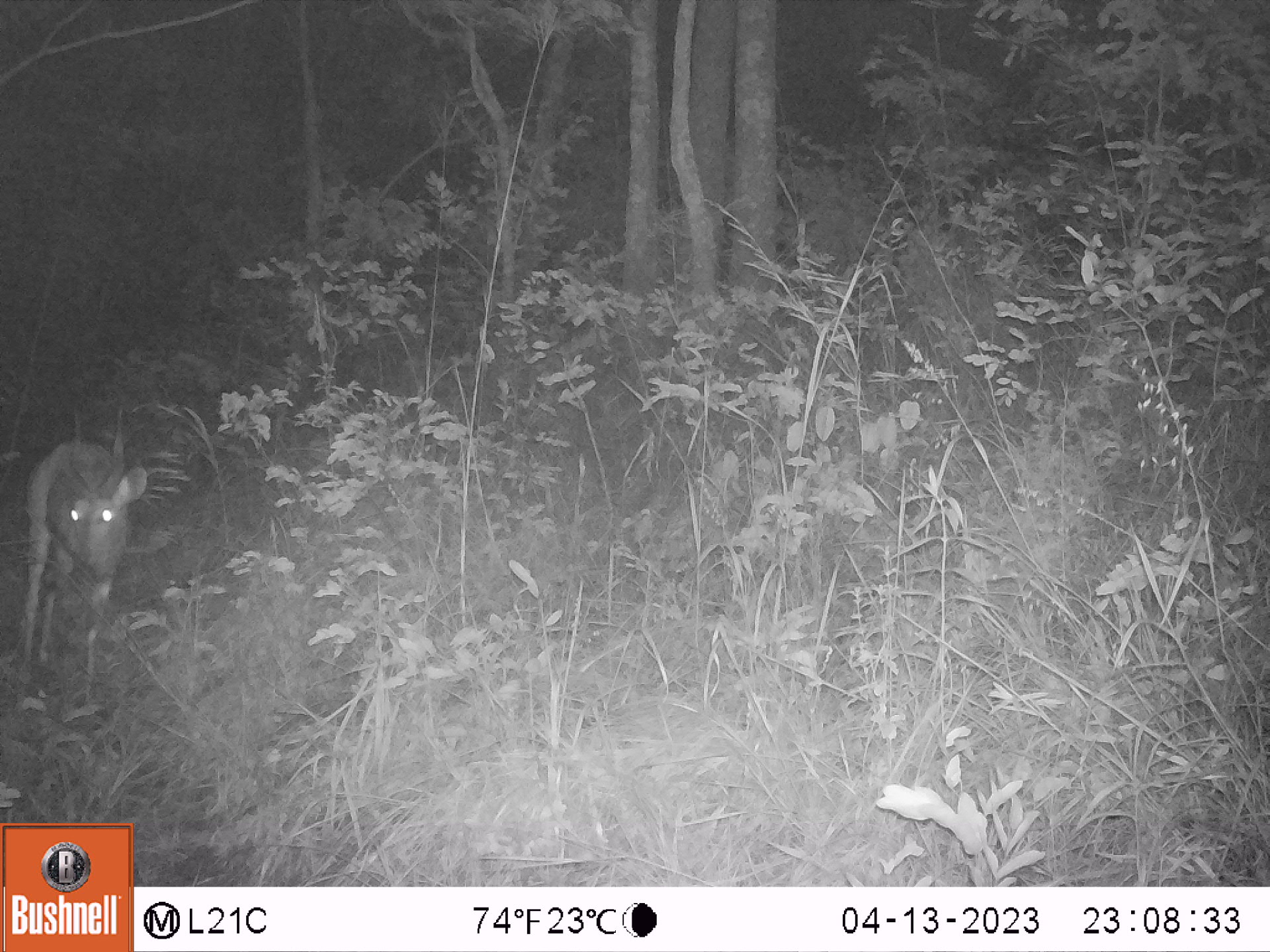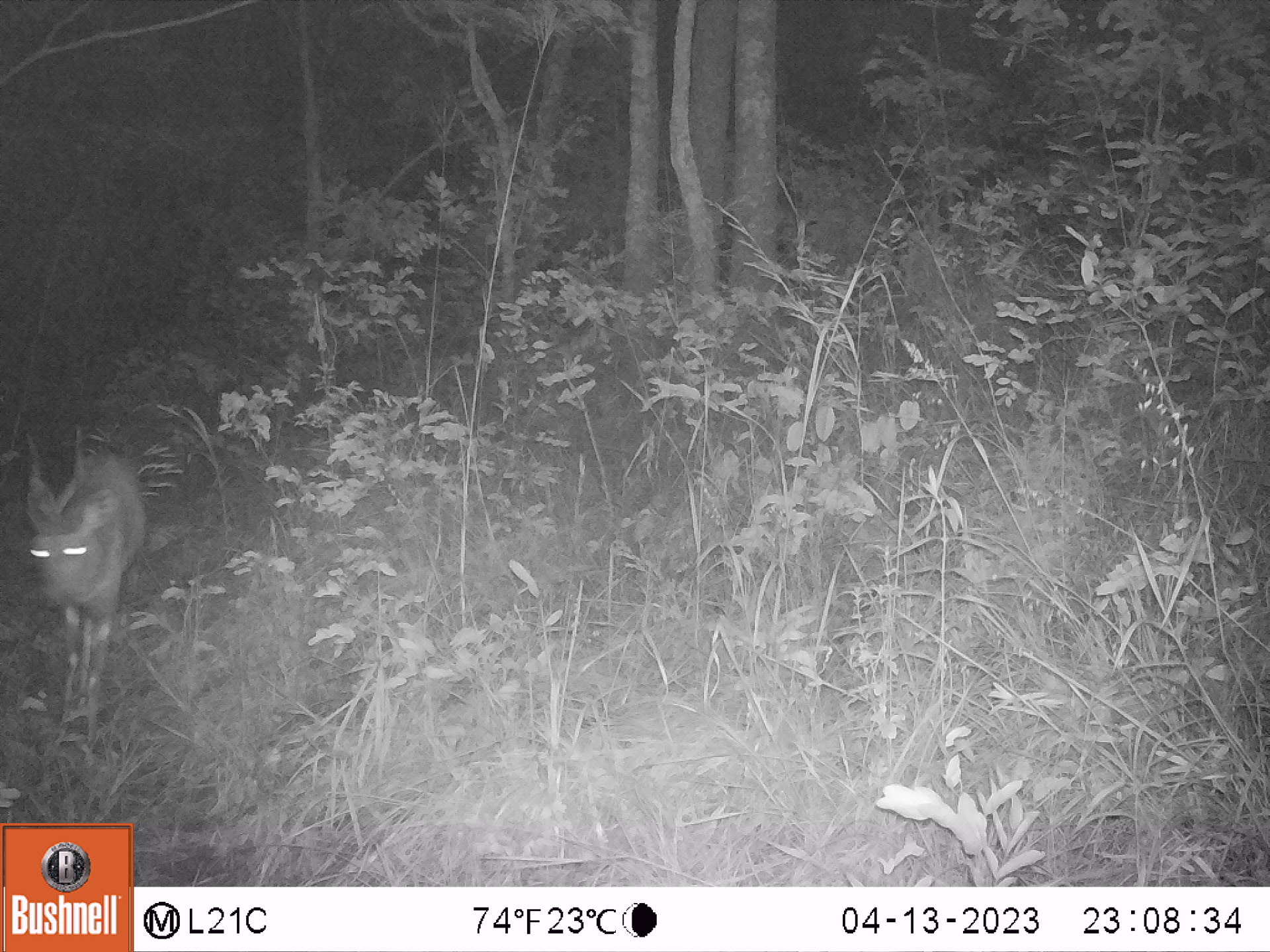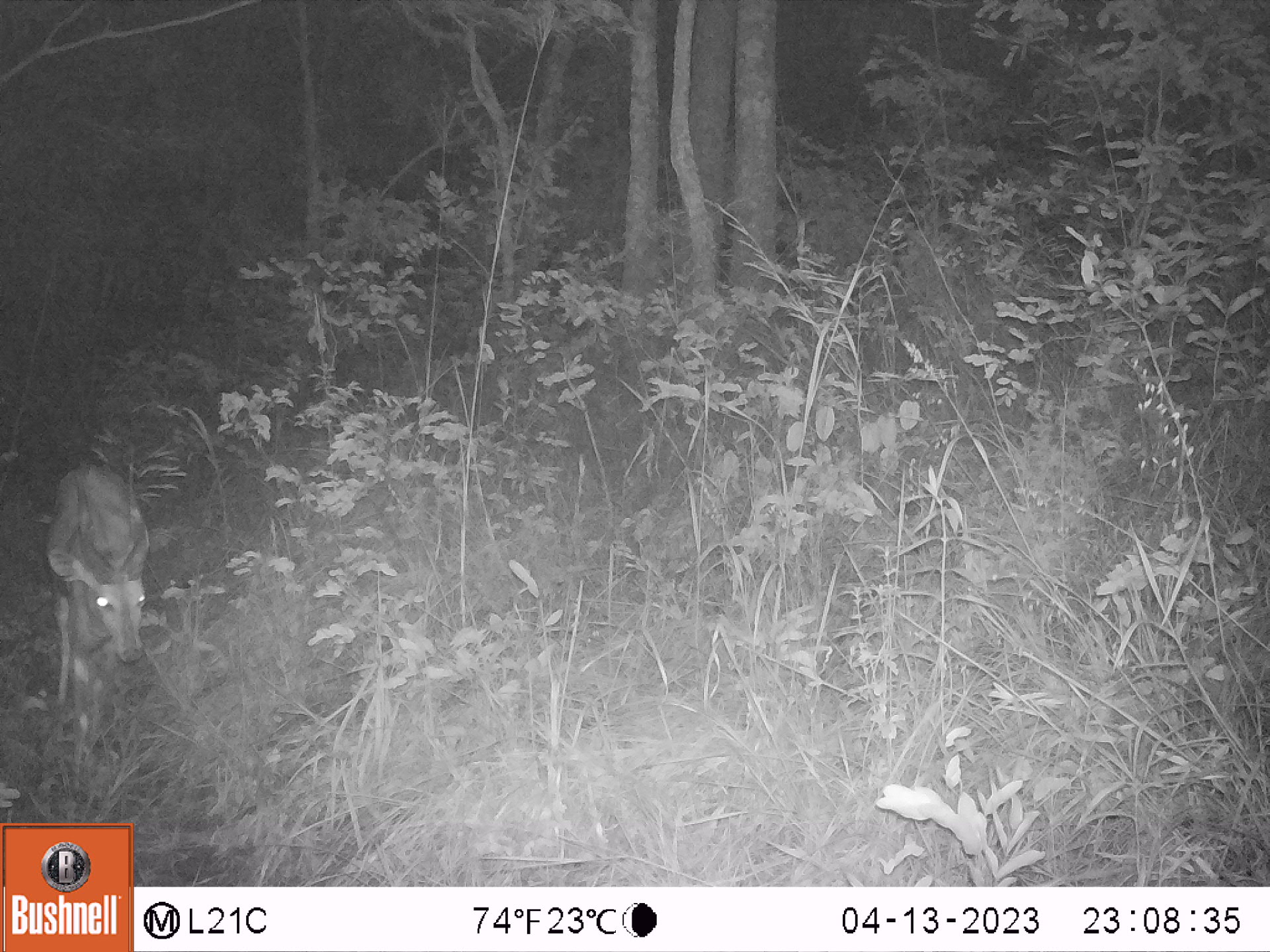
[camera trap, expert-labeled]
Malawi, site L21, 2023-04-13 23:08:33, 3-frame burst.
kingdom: Animalia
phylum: Chordata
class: Mammalia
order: Artiodactyla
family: Bovidae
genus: Tragelaphus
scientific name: Tragelaphus sylvaticus sylvaticus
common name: cape bushbuck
Cape bushbuck (Tragelaphus sylvaticus sylvaticus), count 1.